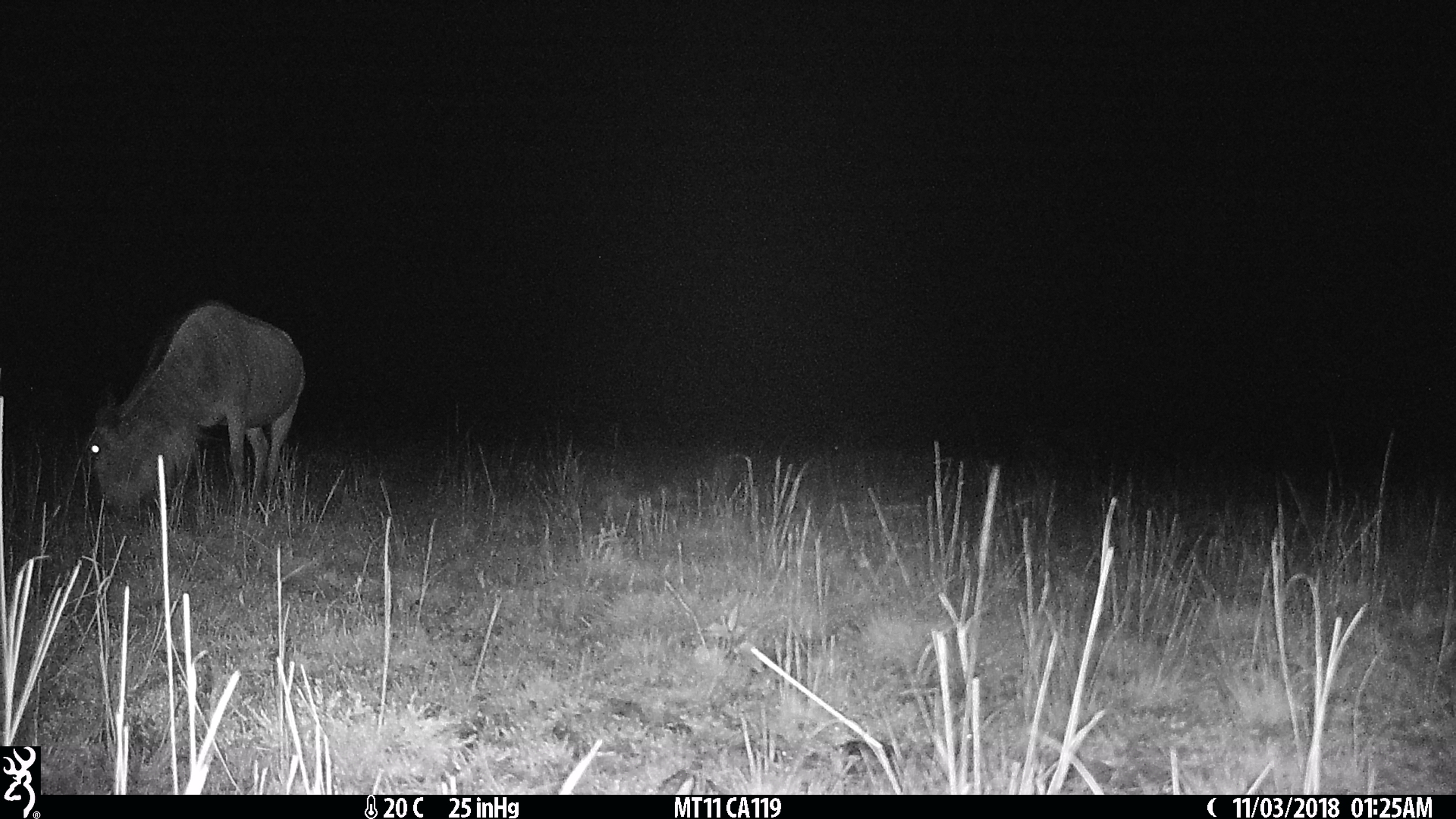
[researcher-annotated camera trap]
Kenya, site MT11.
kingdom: Animalia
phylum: Chordata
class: Mammalia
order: Artiodactyla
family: Bovidae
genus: Connochaetes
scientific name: Connochaetes taurinus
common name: blue wildebeest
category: wildebeest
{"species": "wildebeest (blue wildebeest) (Connochaetes taurinus)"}